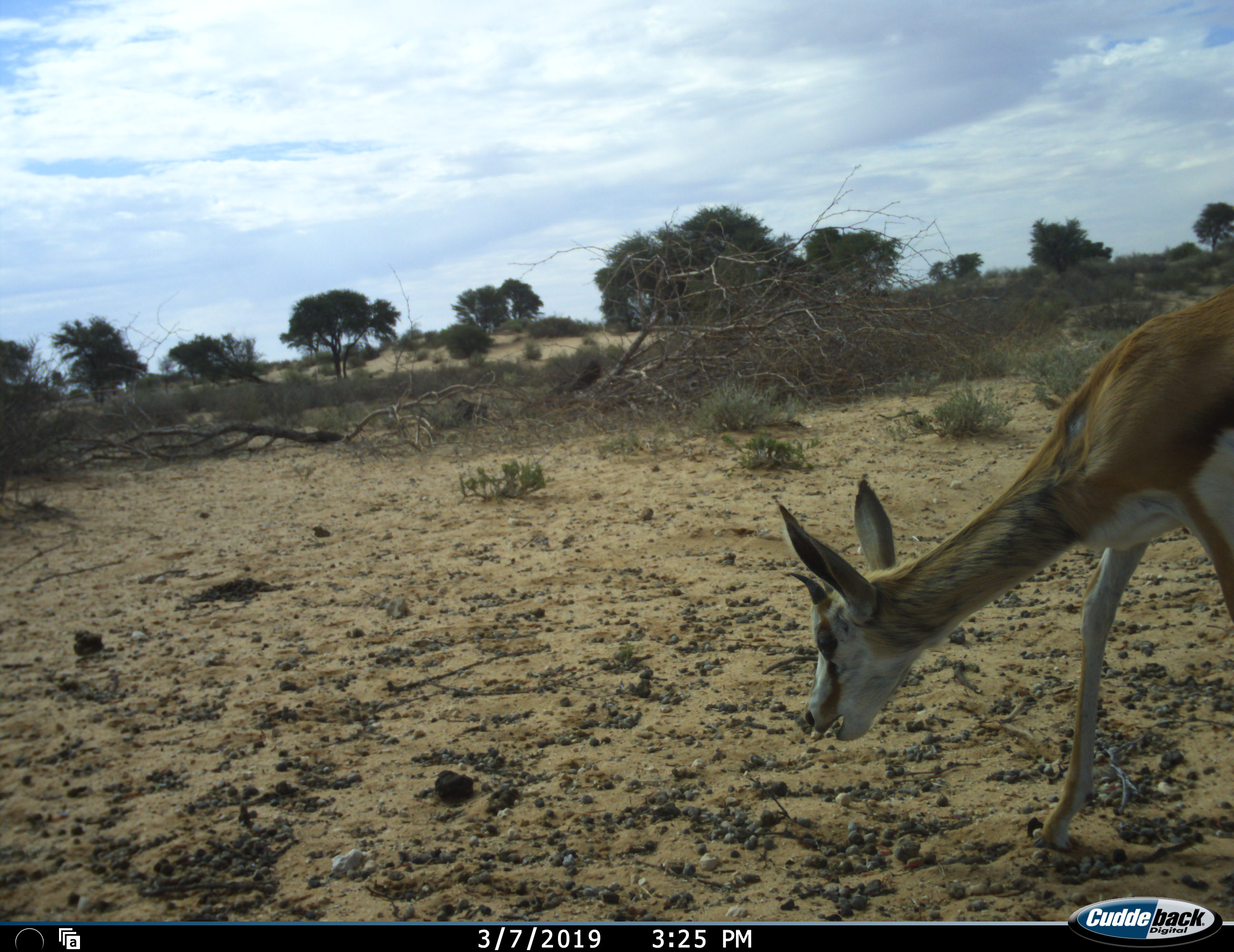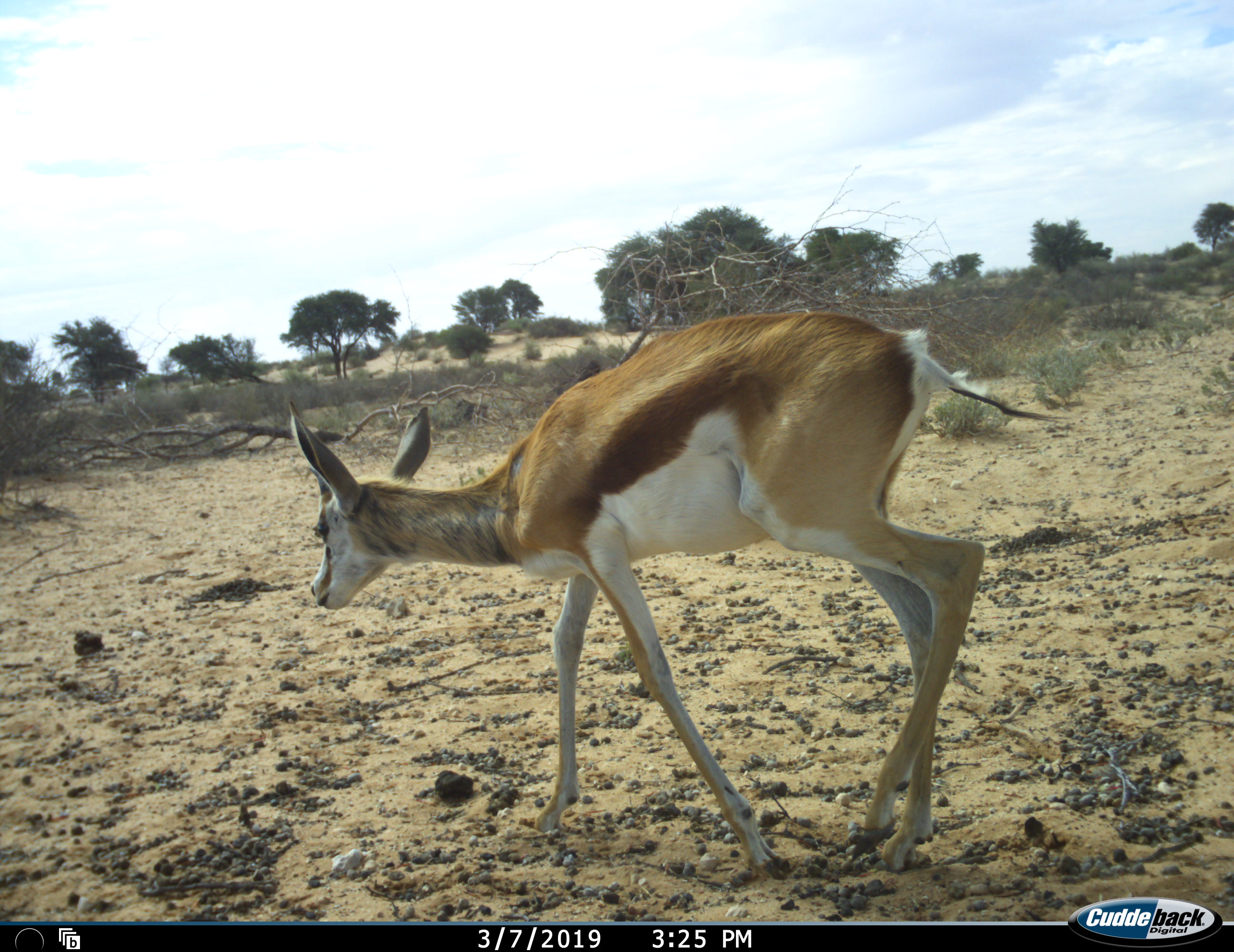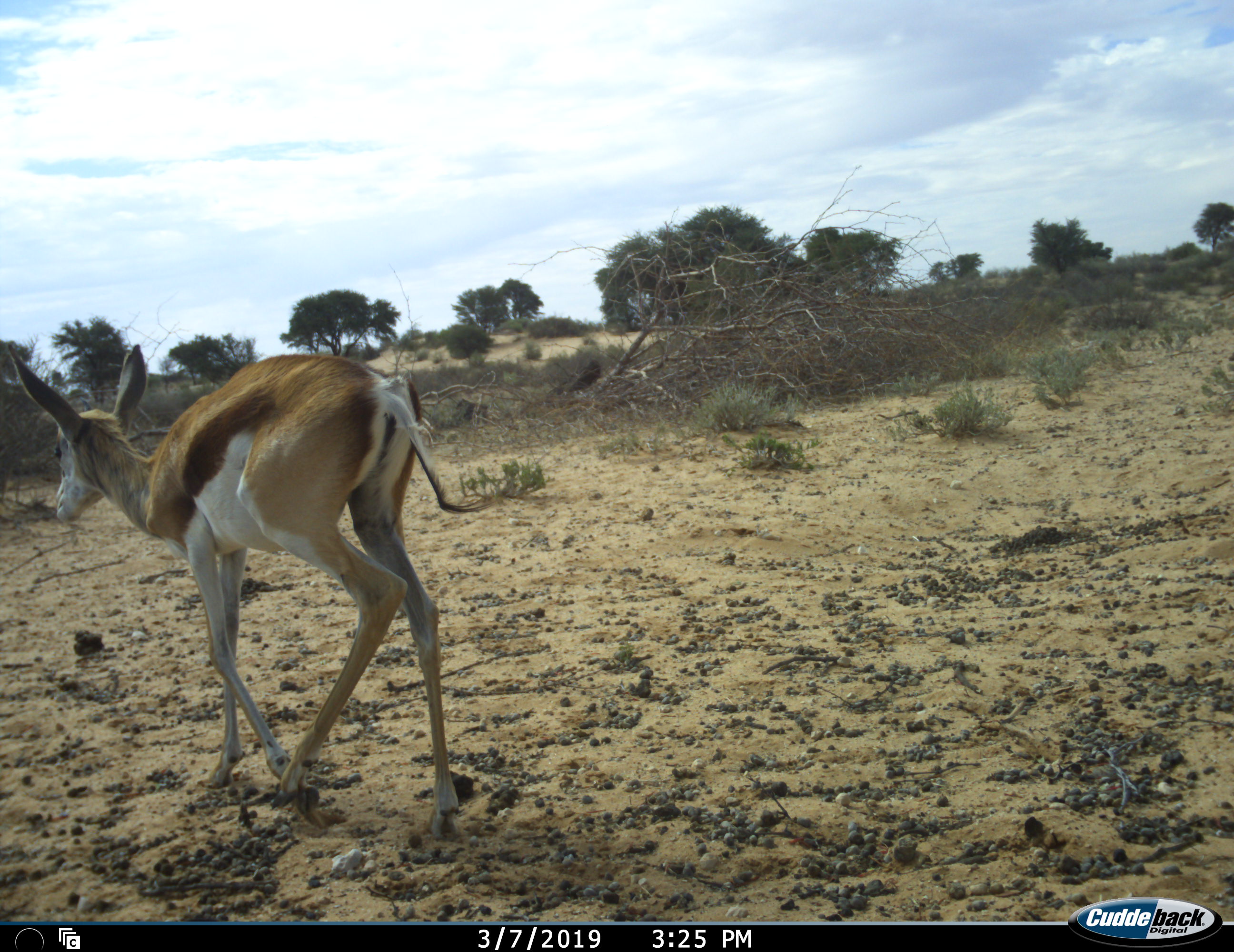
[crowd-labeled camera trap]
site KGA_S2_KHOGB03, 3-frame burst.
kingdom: Animalia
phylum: Chordata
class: Mammalia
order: Artiodactyla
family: Bovidae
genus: Antidorcas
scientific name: Antidorcas marsupialis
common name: springbok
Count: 1.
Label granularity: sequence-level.